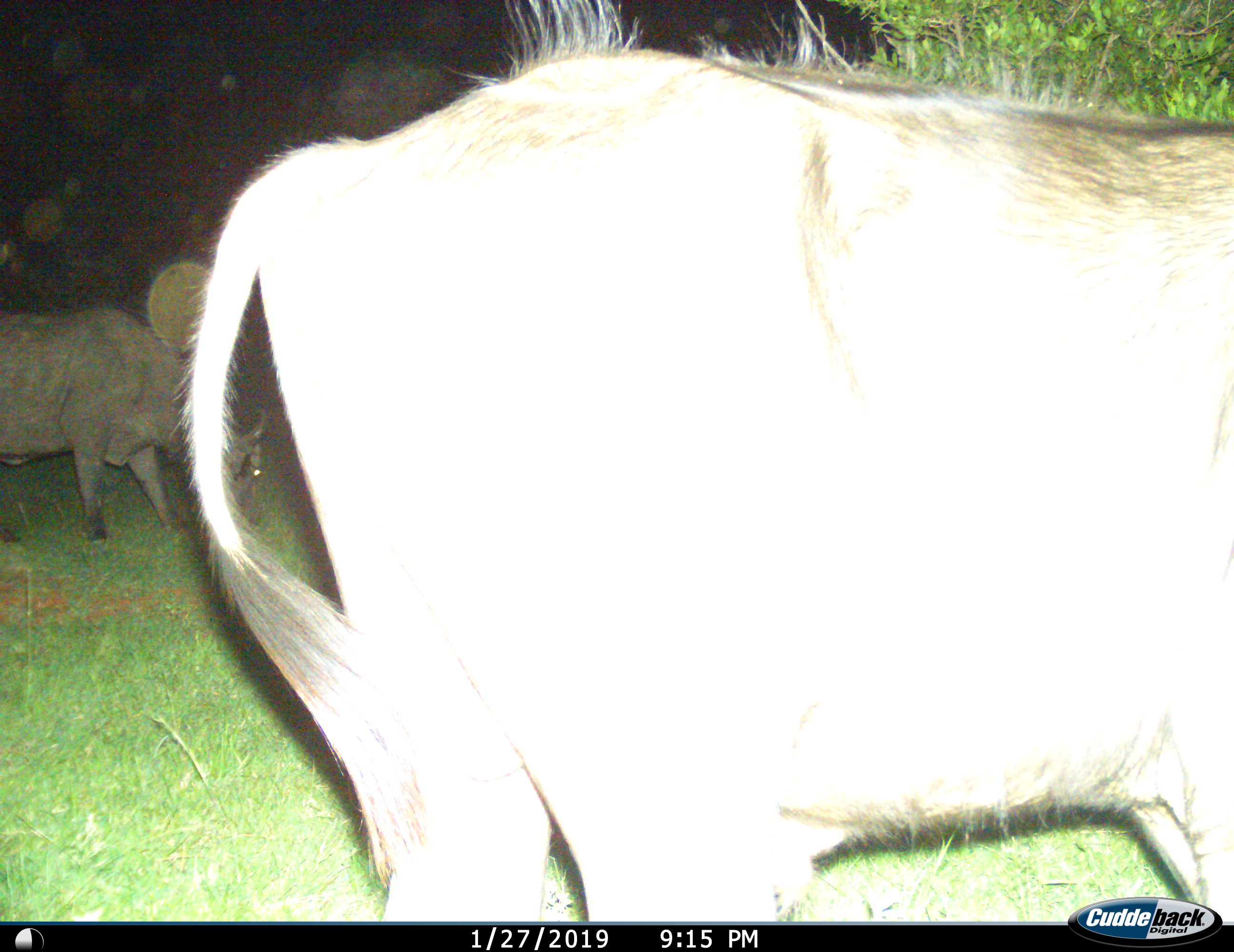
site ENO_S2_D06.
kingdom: Animalia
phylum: Chordata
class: Mammalia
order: Artiodactyla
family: Bovidae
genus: Syncerus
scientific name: Syncerus caffer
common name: african buffalo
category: buffalo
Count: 2.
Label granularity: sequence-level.